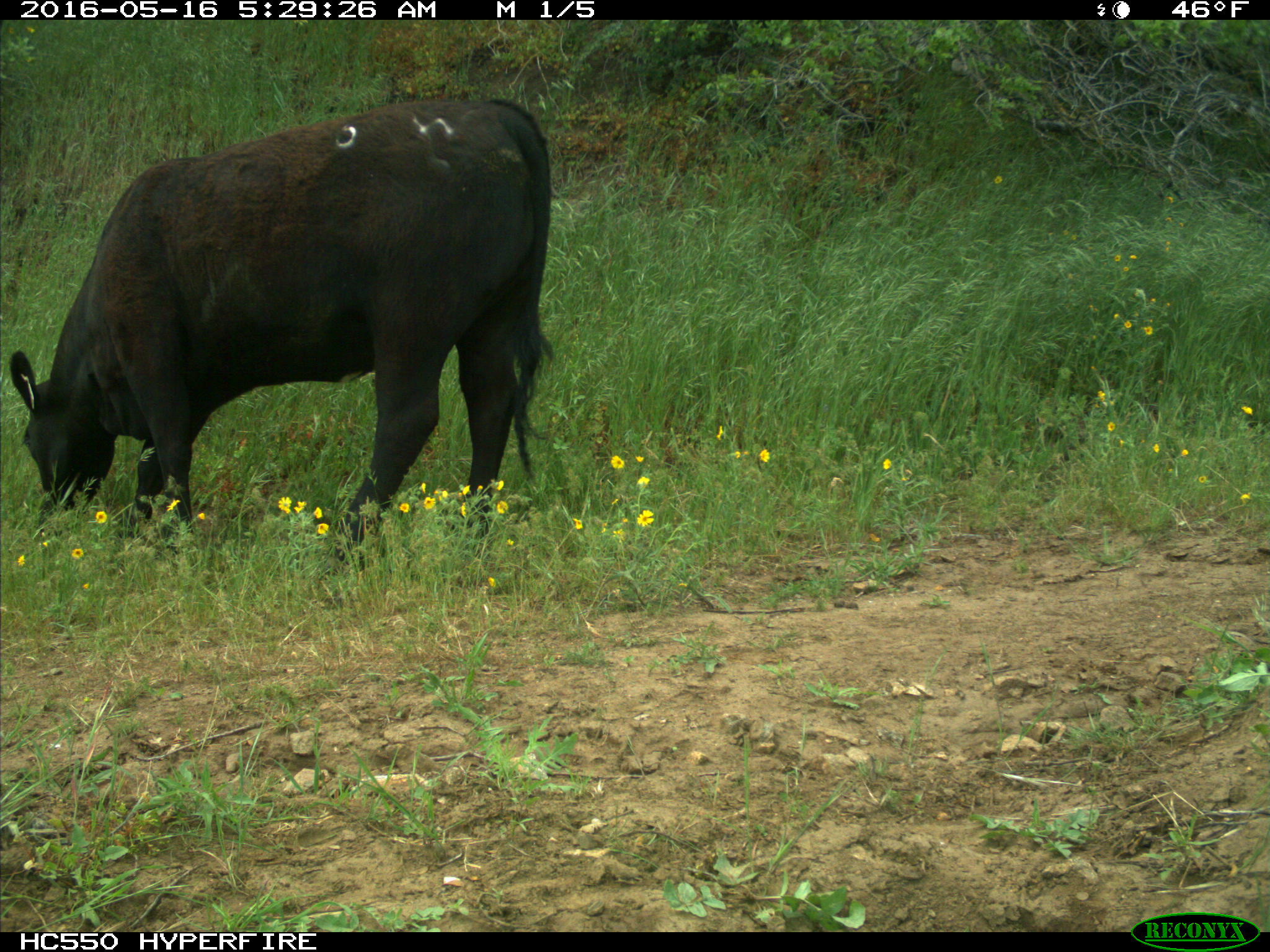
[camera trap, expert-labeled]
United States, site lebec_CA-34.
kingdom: Animalia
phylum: Chordata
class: Mammalia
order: Artiodactyla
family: Bovidae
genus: Bos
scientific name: Bos taurus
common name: domestic cow